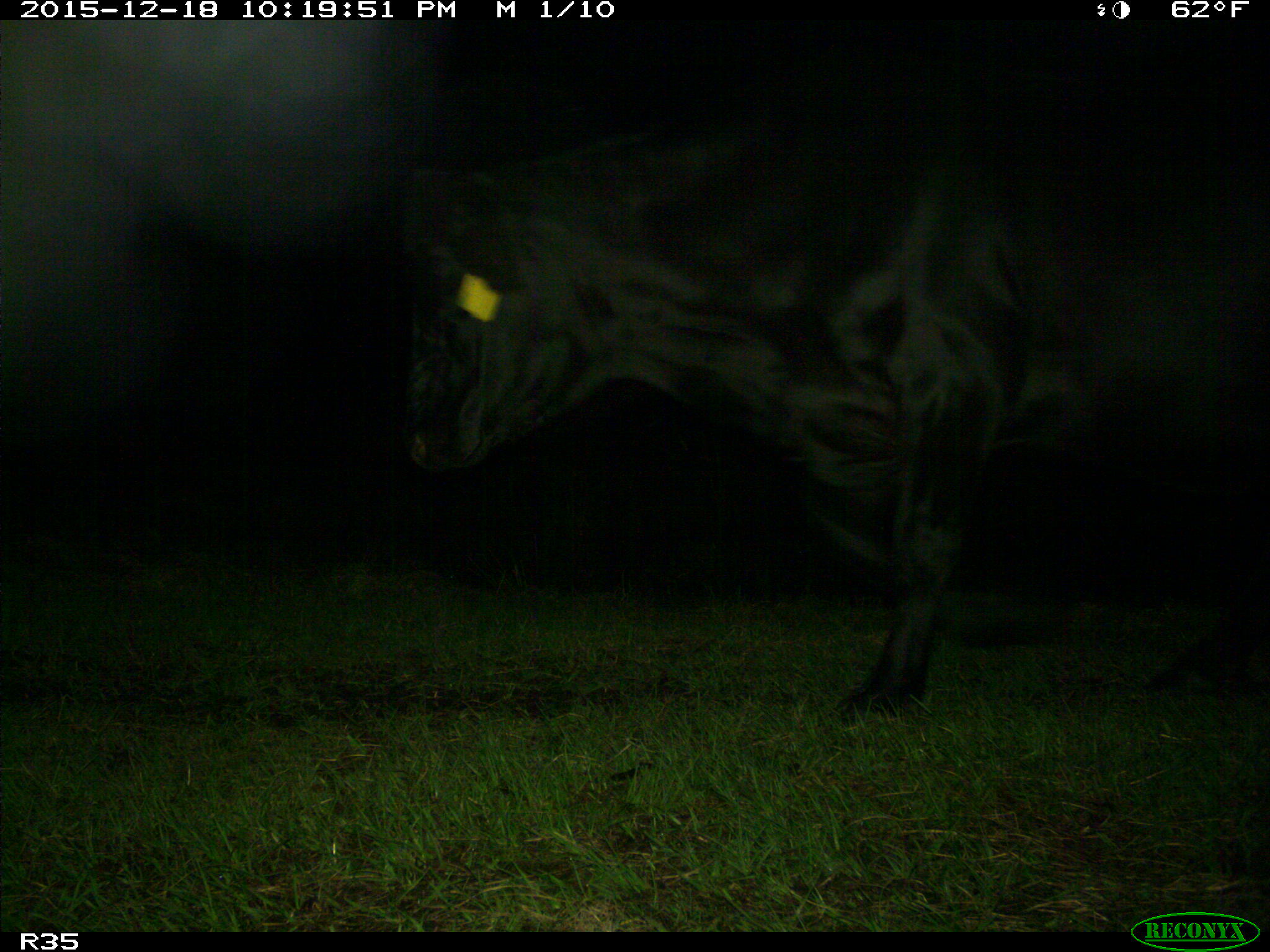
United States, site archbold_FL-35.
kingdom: Animalia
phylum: Chordata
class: Mammalia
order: Artiodactyla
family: Bovidae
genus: Bos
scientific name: Bos taurus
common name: domestic cow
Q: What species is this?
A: Bos taurus (domestic cow).